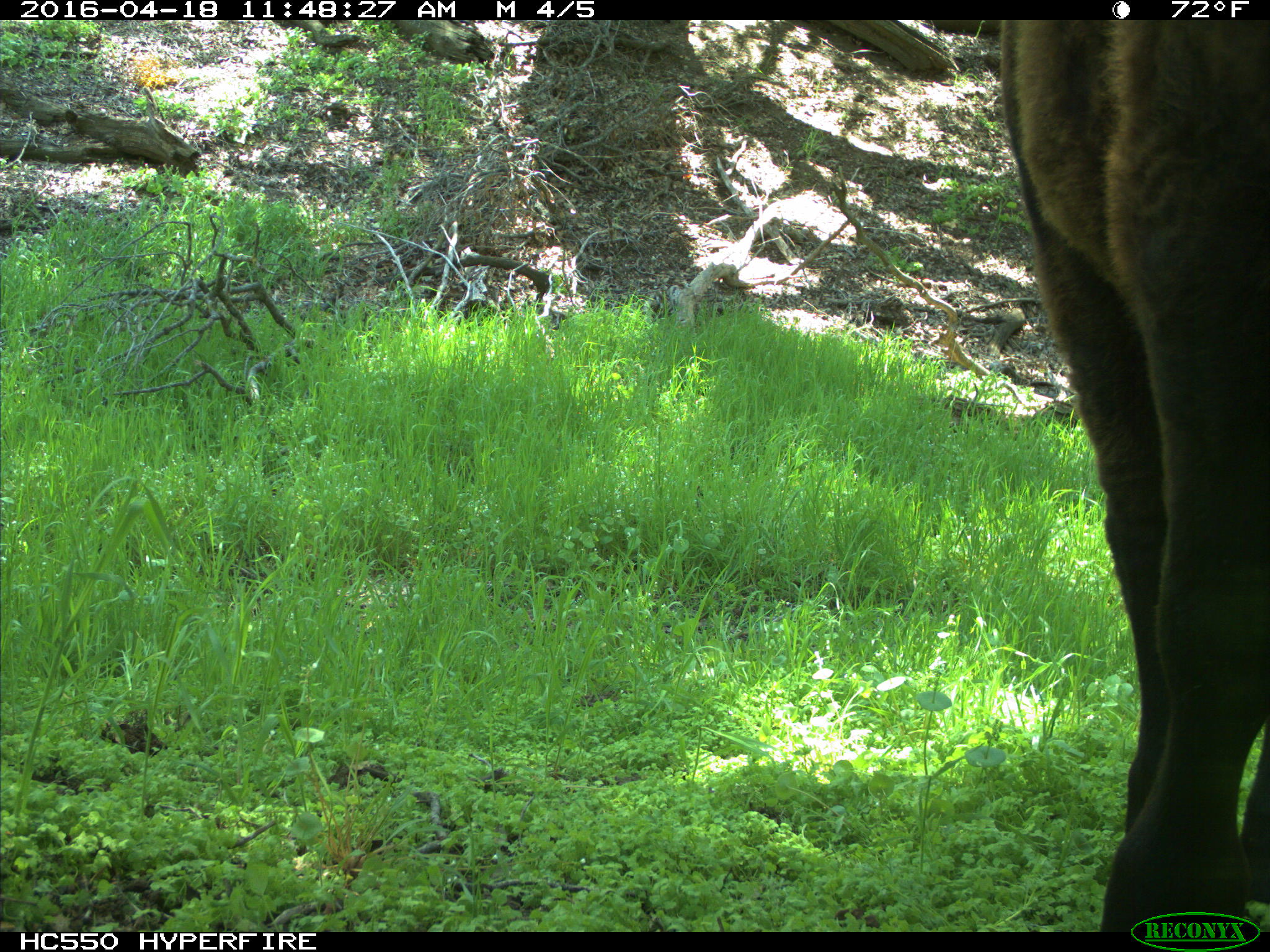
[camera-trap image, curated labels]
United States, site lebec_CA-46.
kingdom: Animalia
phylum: Chordata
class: Mammalia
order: Artiodactyla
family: Bovidae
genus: Bos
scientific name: Bos taurus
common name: domestic cow